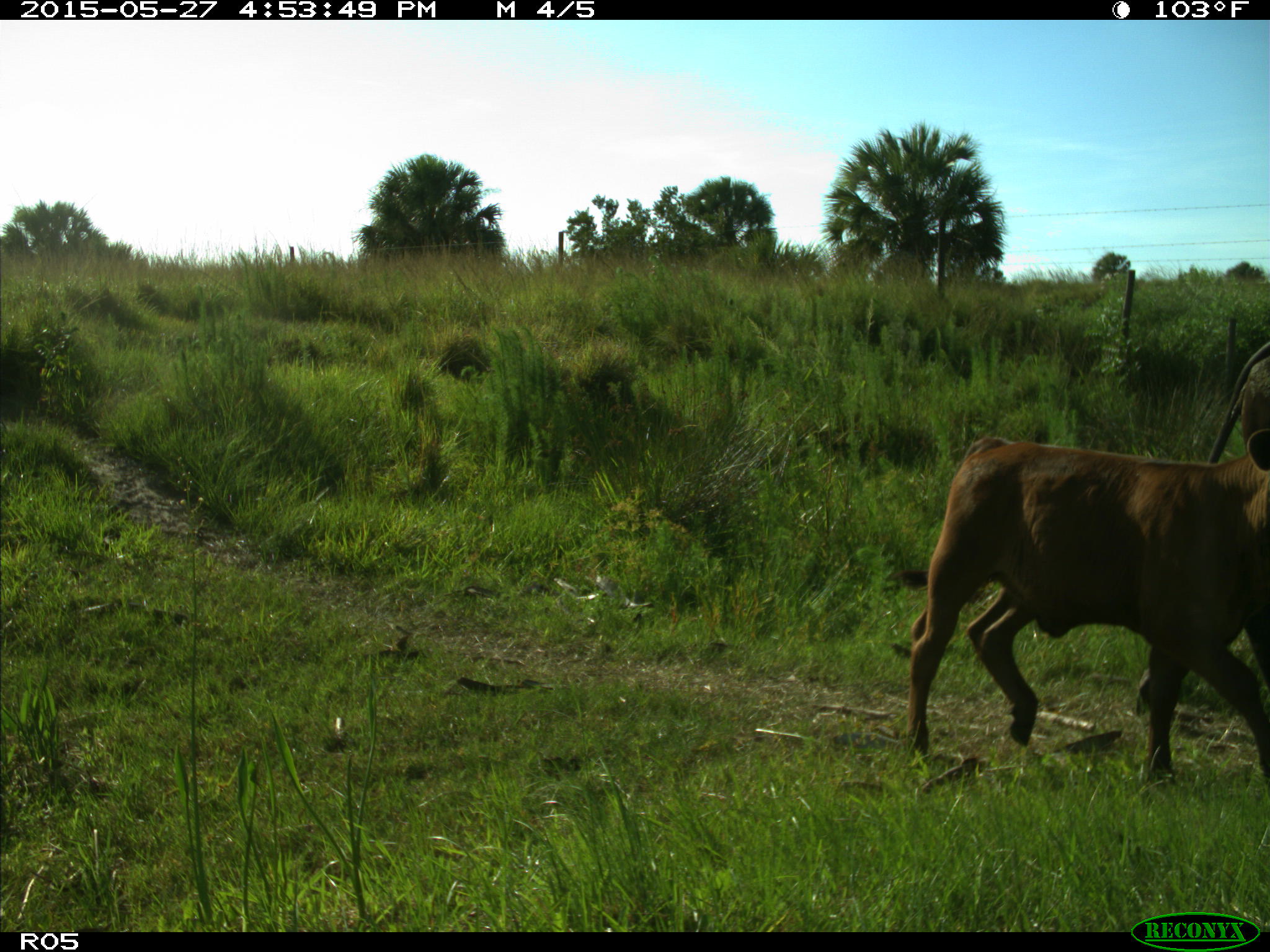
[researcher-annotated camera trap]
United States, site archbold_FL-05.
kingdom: Animalia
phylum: Chordata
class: Mammalia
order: Artiodactyla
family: Bovidae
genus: Bos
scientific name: Bos taurus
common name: domestic cow